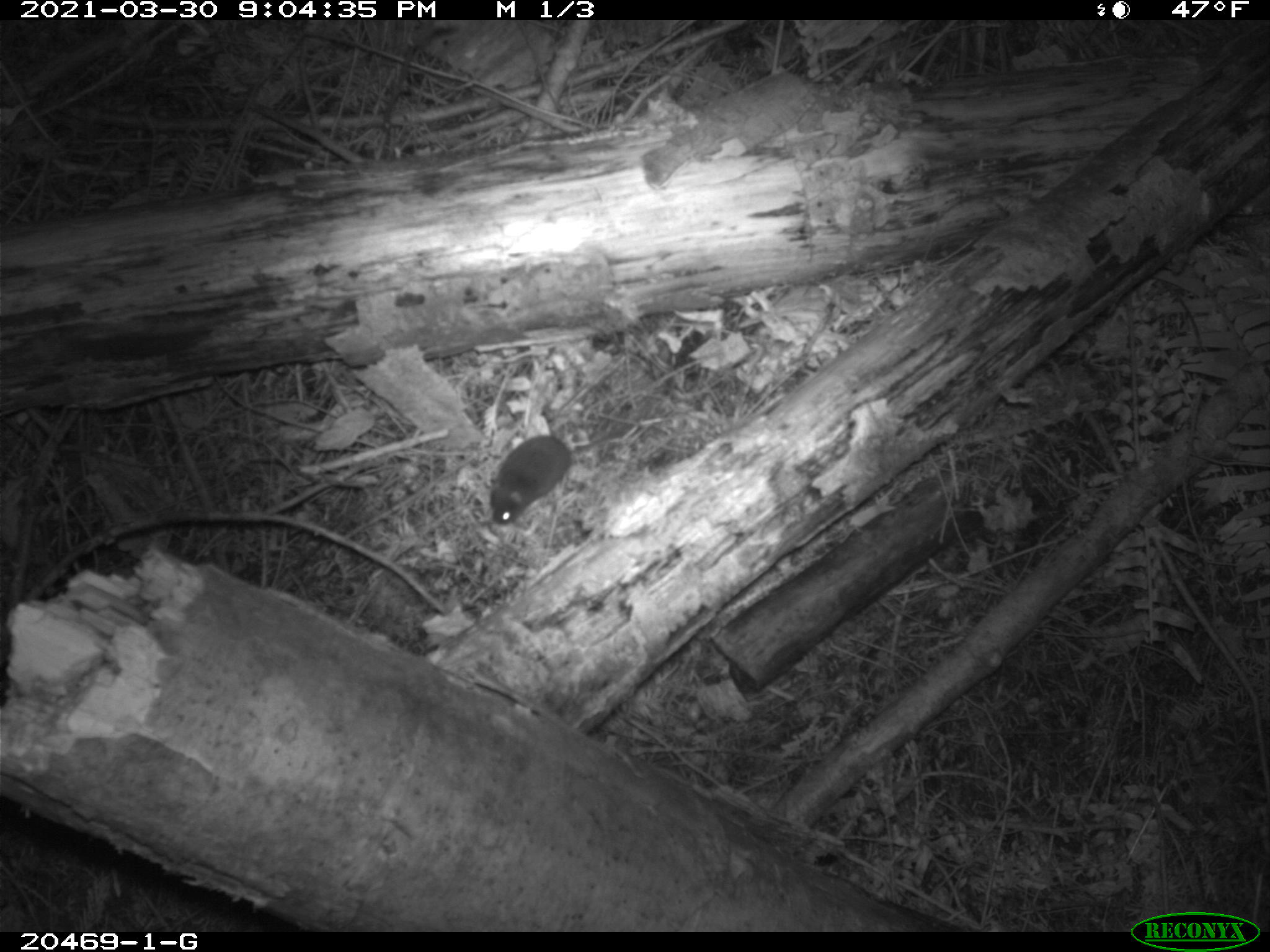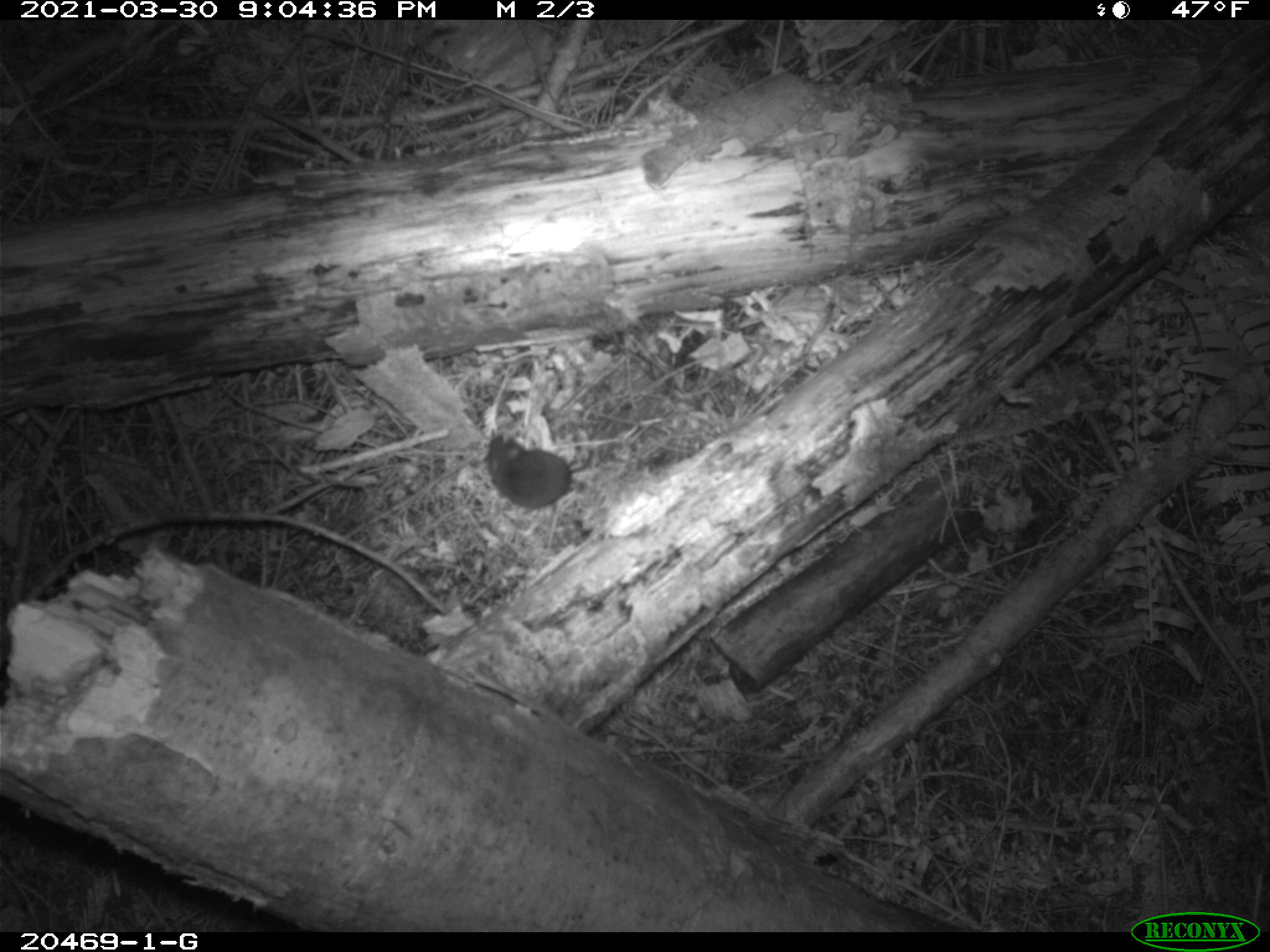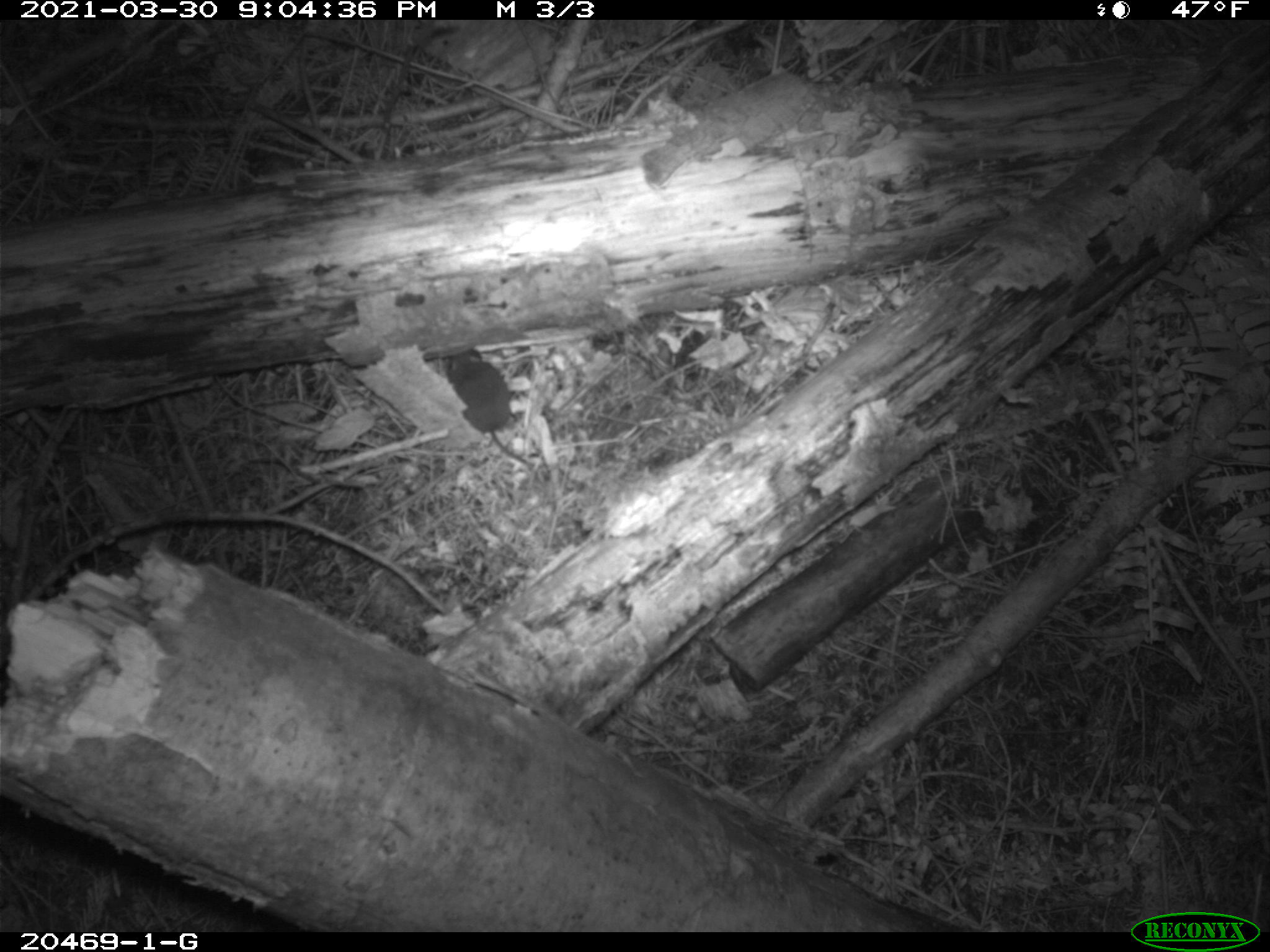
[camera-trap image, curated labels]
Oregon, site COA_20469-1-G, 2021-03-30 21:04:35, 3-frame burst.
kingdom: Animalia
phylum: Chordata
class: Mammalia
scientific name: Mammalia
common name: small mammal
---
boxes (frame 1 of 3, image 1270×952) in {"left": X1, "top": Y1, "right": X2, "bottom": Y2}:
small mammal: {"left": 474, "top": 371, "right": 682, "bottom": 571}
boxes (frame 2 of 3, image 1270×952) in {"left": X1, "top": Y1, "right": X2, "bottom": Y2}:
small mammal: {"left": 456, "top": 415, "right": 638, "bottom": 546}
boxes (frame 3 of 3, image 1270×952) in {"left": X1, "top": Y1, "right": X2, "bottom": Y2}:
small mammal: {"left": 426, "top": 330, "right": 572, "bottom": 505}